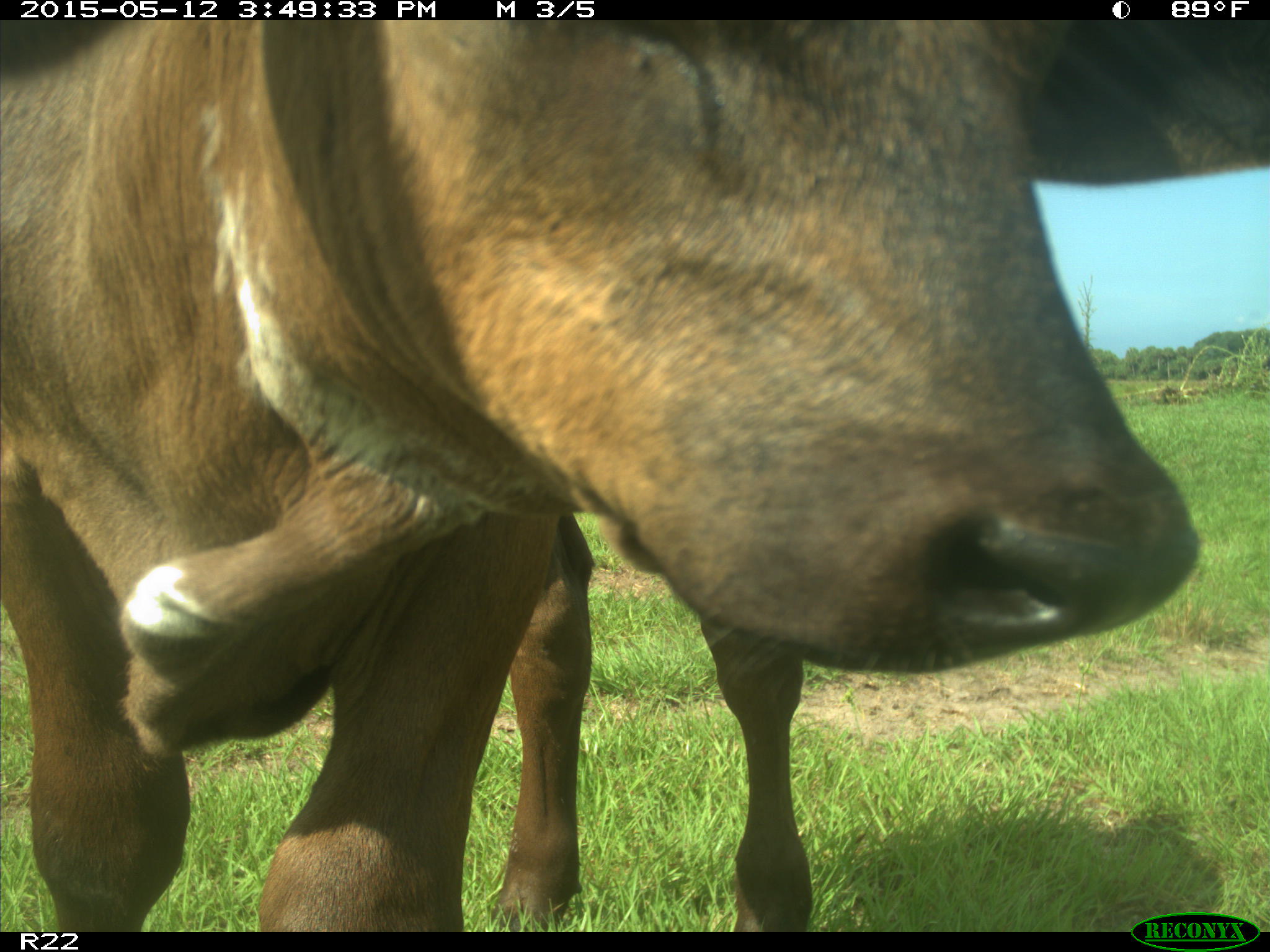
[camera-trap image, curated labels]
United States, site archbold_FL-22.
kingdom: Animalia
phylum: Chordata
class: Mammalia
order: Artiodactyla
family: Bovidae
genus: Bos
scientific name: Bos taurus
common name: domestic cow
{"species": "Bos taurus (domestic cow)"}